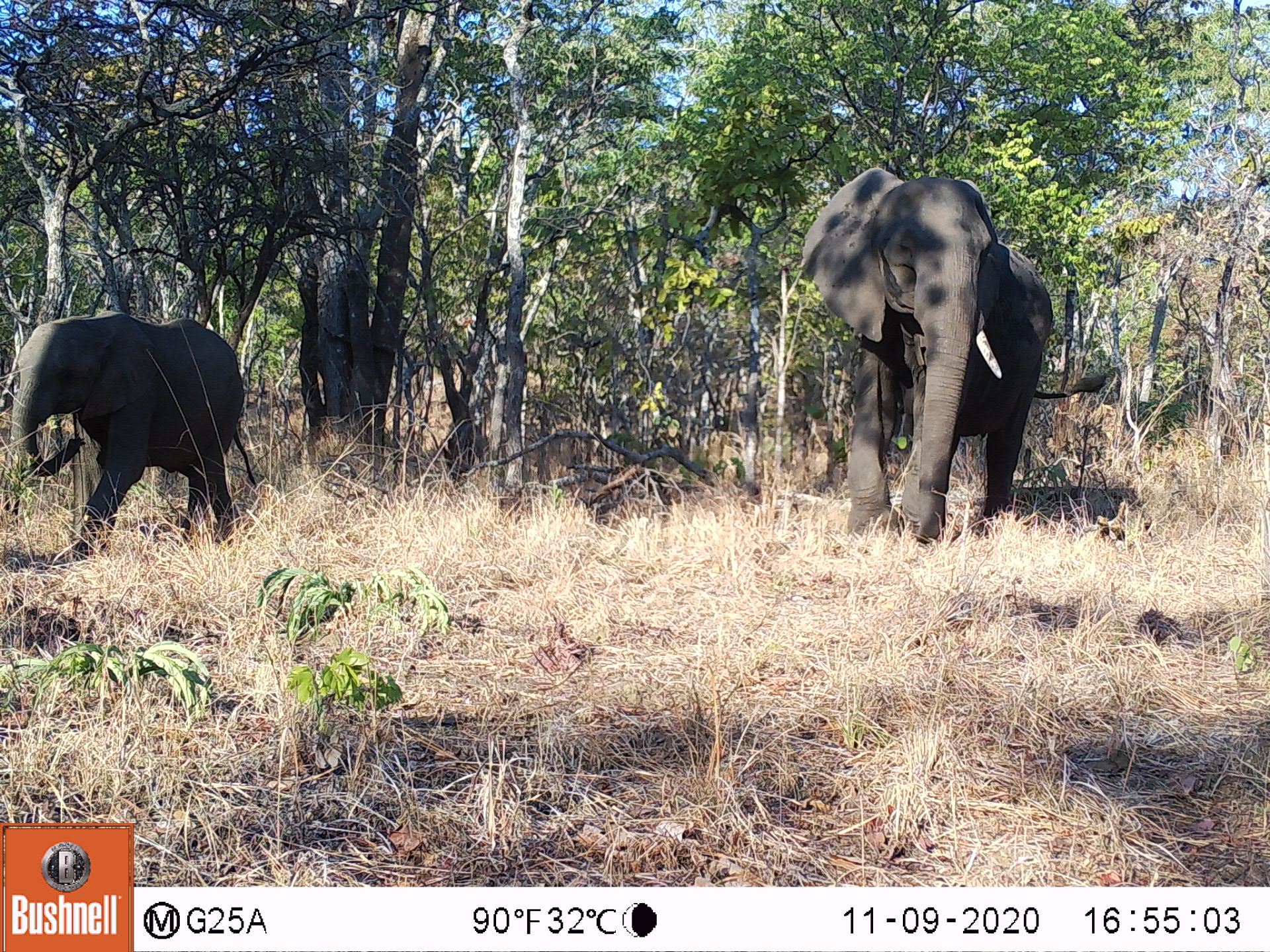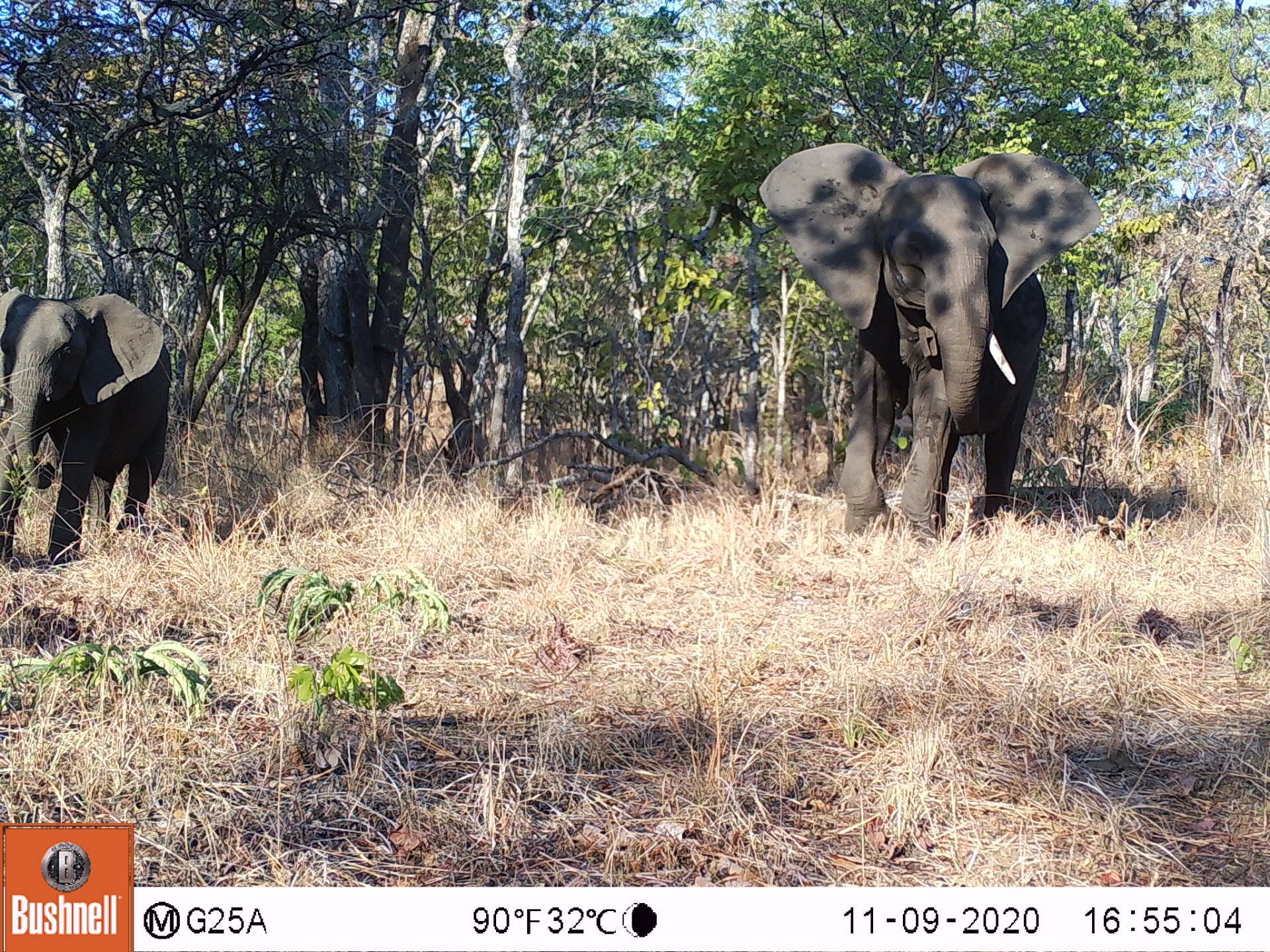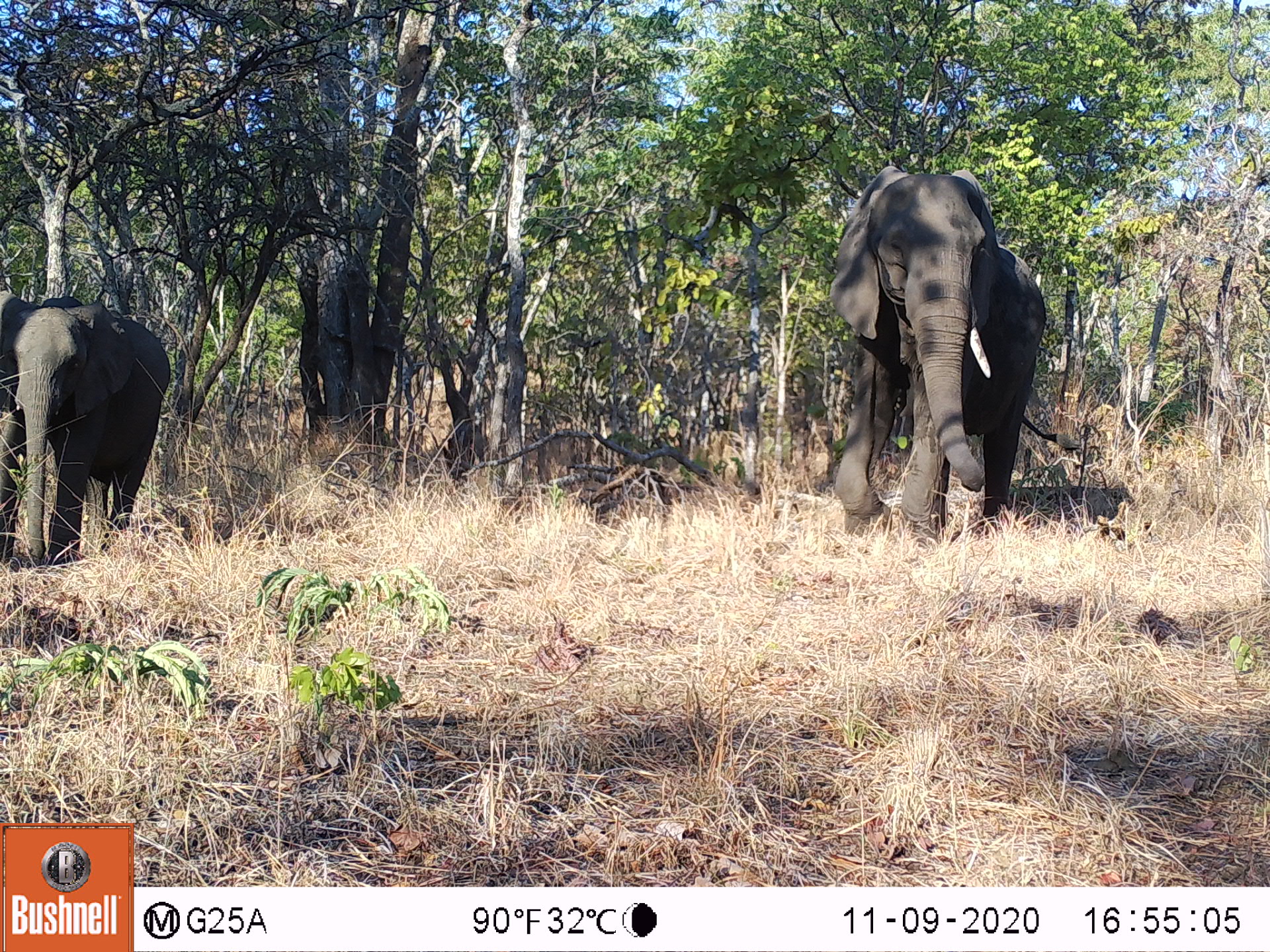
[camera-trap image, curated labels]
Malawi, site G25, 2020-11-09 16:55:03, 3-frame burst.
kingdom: Animalia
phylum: Chordata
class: Mammalia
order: Proboscidea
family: Elephantidae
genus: Loxodonta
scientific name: Loxodonta africana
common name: african savanna elephant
African savanna elephant (Loxodonta africana), count 2.